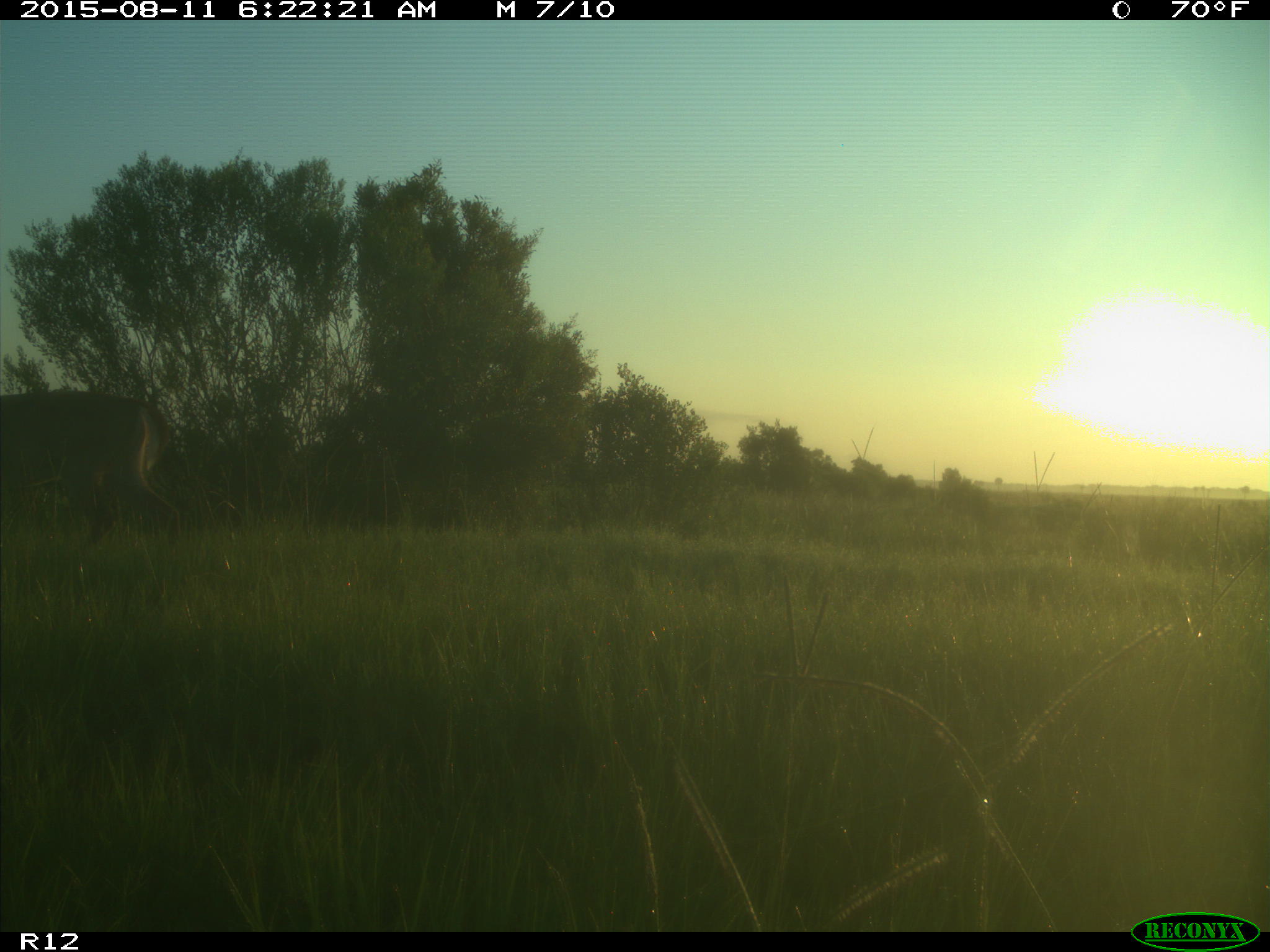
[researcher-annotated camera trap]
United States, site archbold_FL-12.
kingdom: Animalia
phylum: Chordata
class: Mammalia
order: Artiodactyla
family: Cervidae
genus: Odocoileus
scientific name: Odocoileus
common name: deer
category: unidentified deer